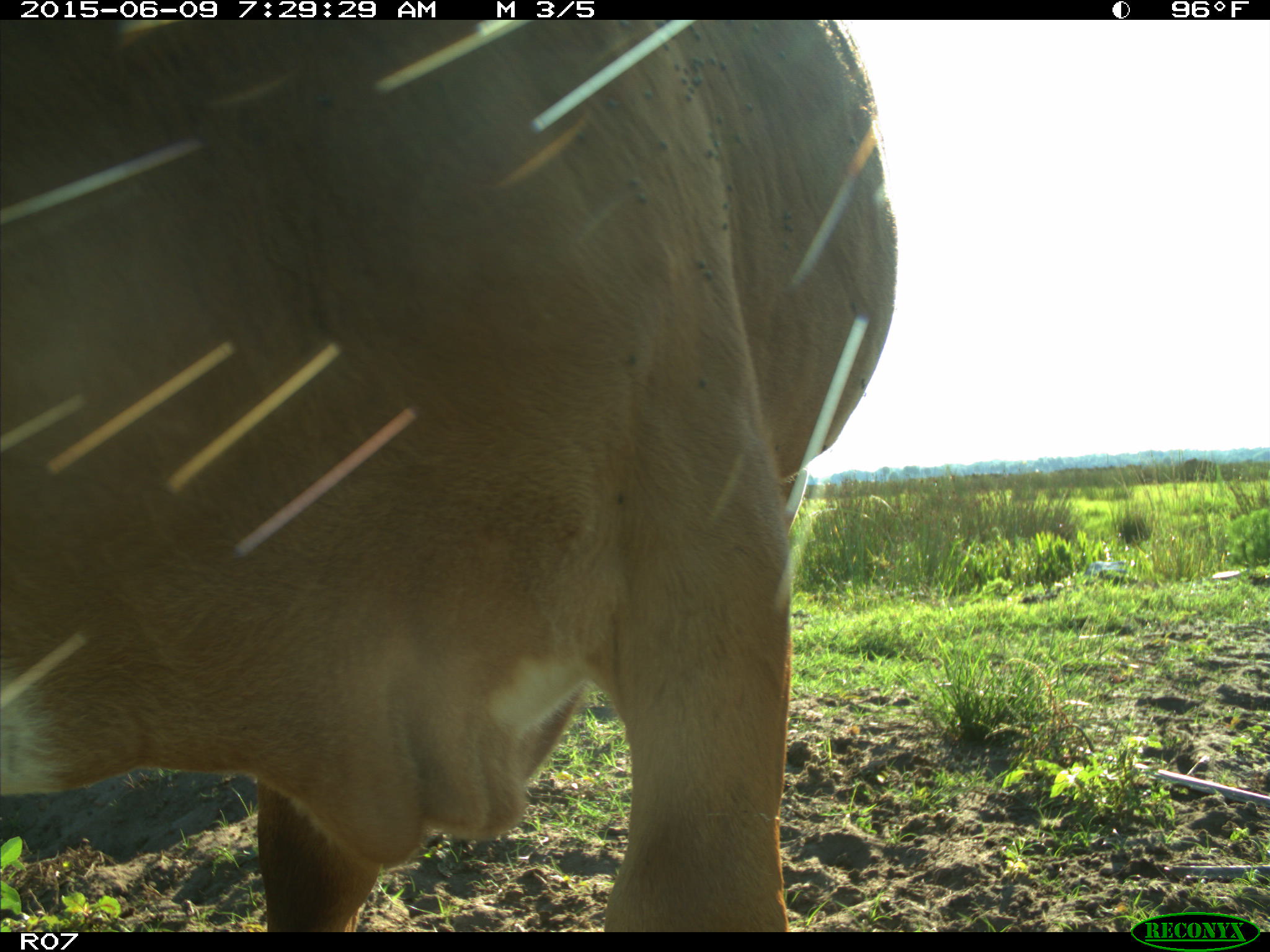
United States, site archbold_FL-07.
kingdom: Animalia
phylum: Chordata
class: Mammalia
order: Artiodactyla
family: Bovidae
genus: Bos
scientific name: Bos taurus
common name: domestic cow